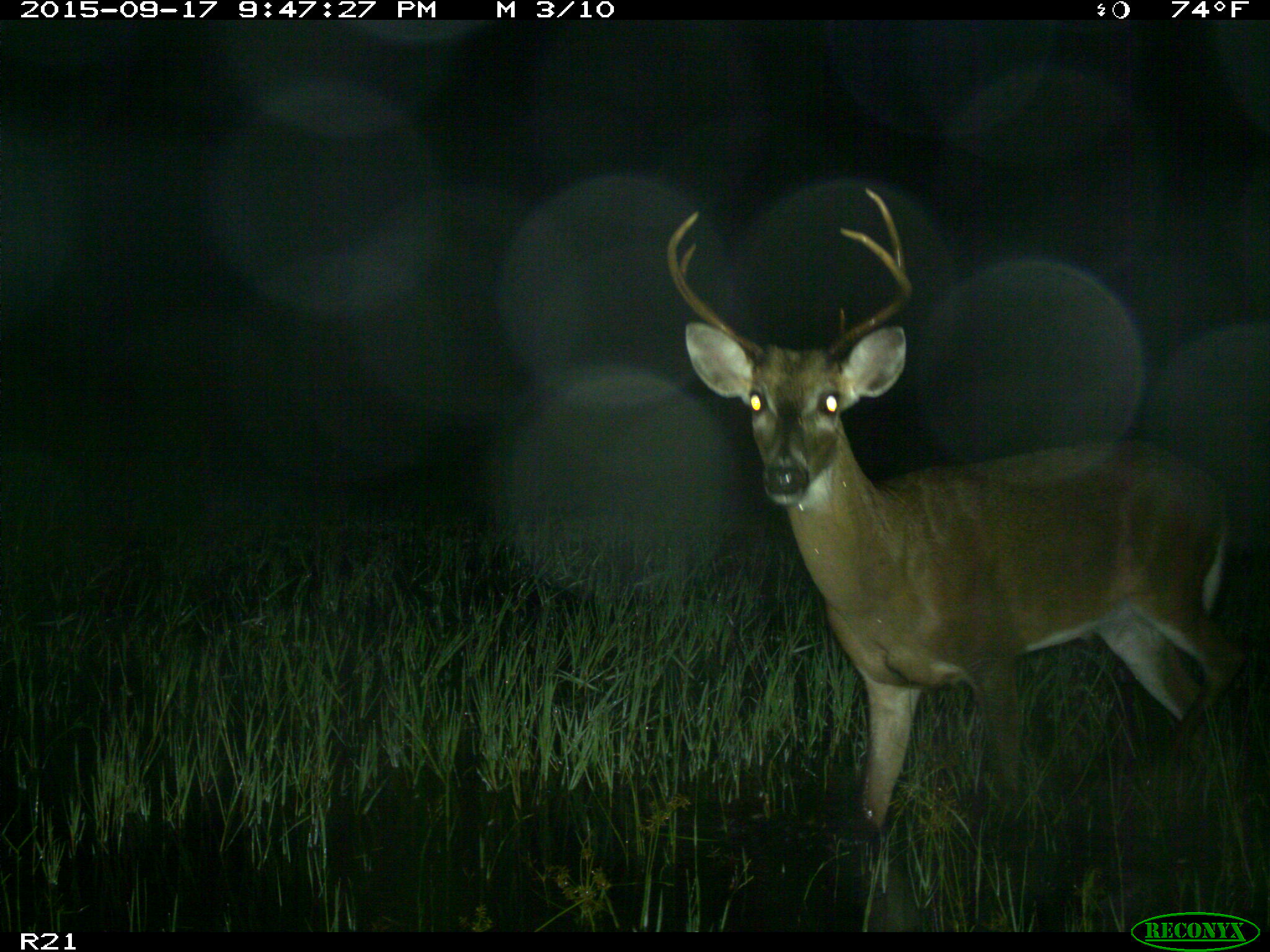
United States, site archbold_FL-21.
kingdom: Animalia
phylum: Chordata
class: Mammalia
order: Artiodactyla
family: Cervidae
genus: Odocoileus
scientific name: Odocoileus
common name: deer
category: unidentified deer